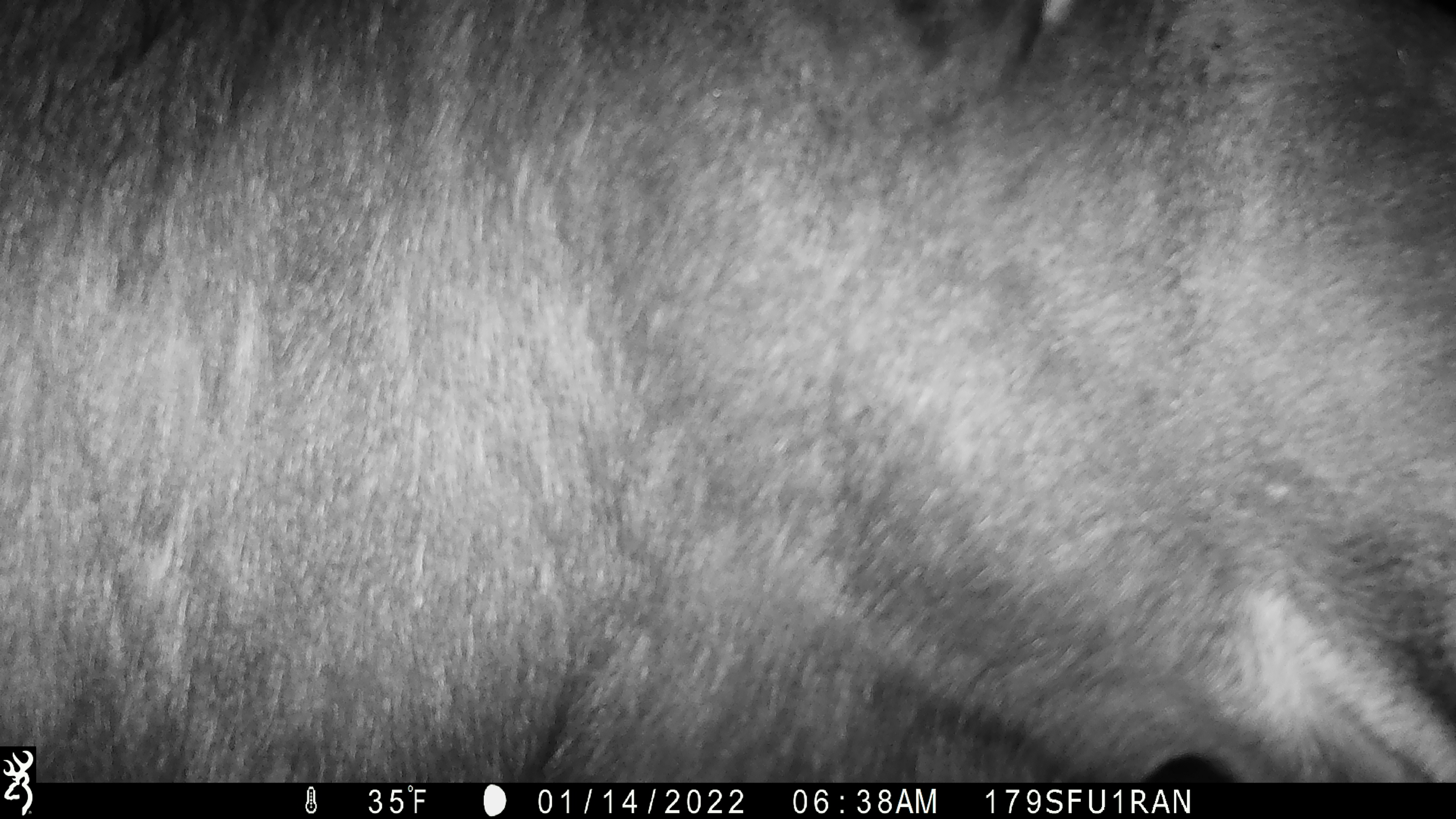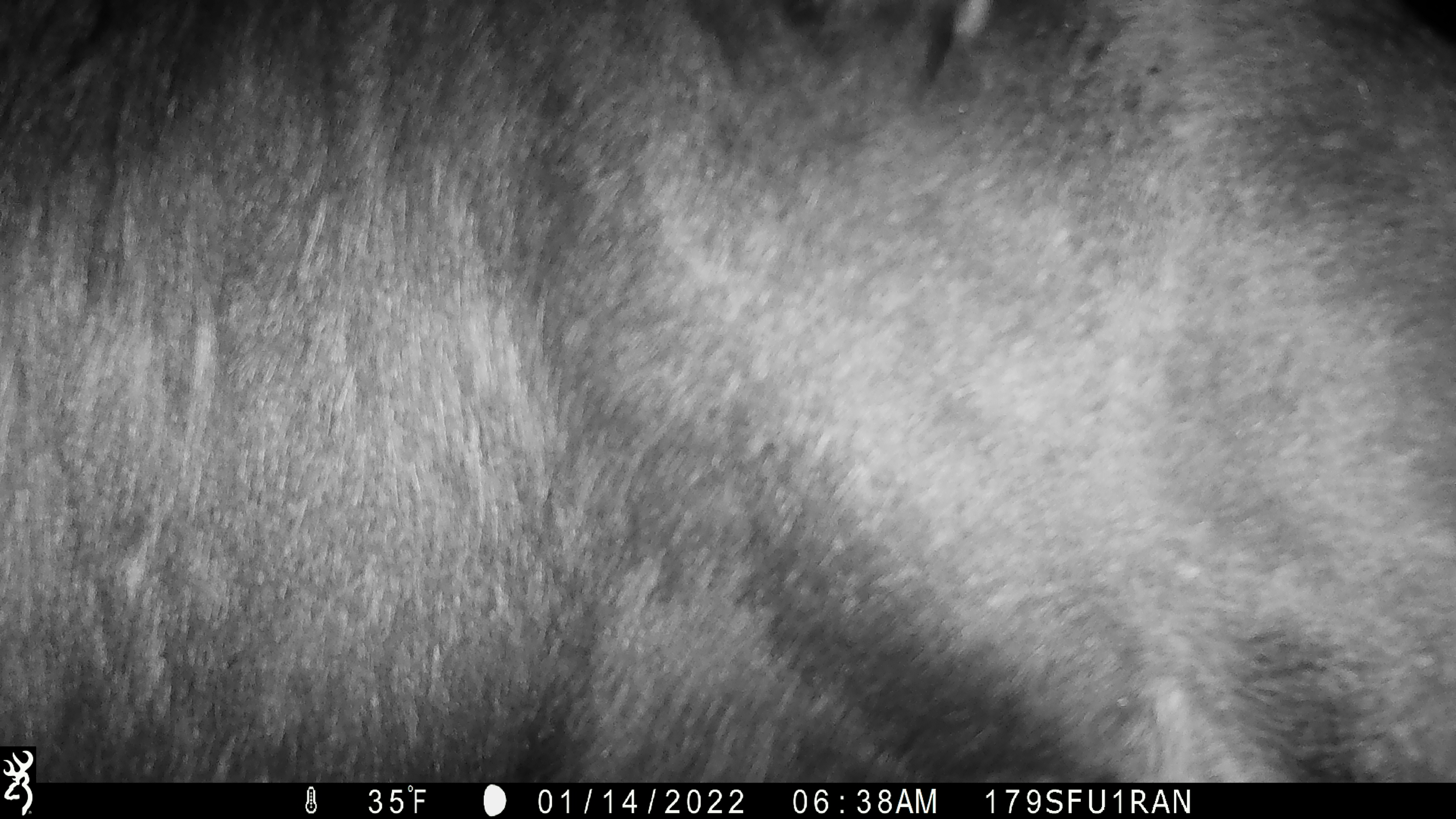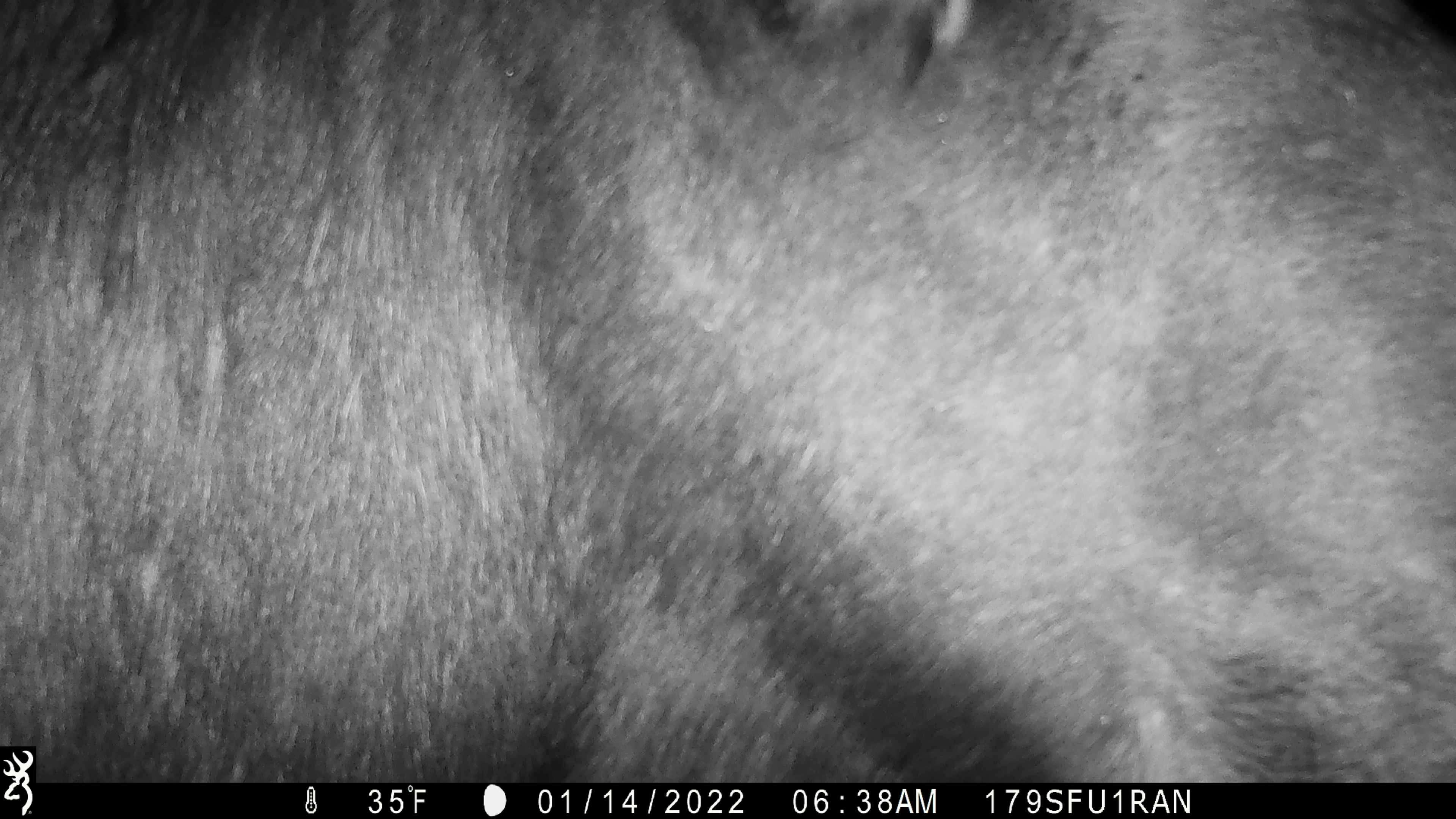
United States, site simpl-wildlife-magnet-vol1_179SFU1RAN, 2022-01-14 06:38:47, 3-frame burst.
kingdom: Animalia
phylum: Chordata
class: Mammalia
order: Artiodactyla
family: Cervidae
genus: Alces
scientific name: Alces alces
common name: moose